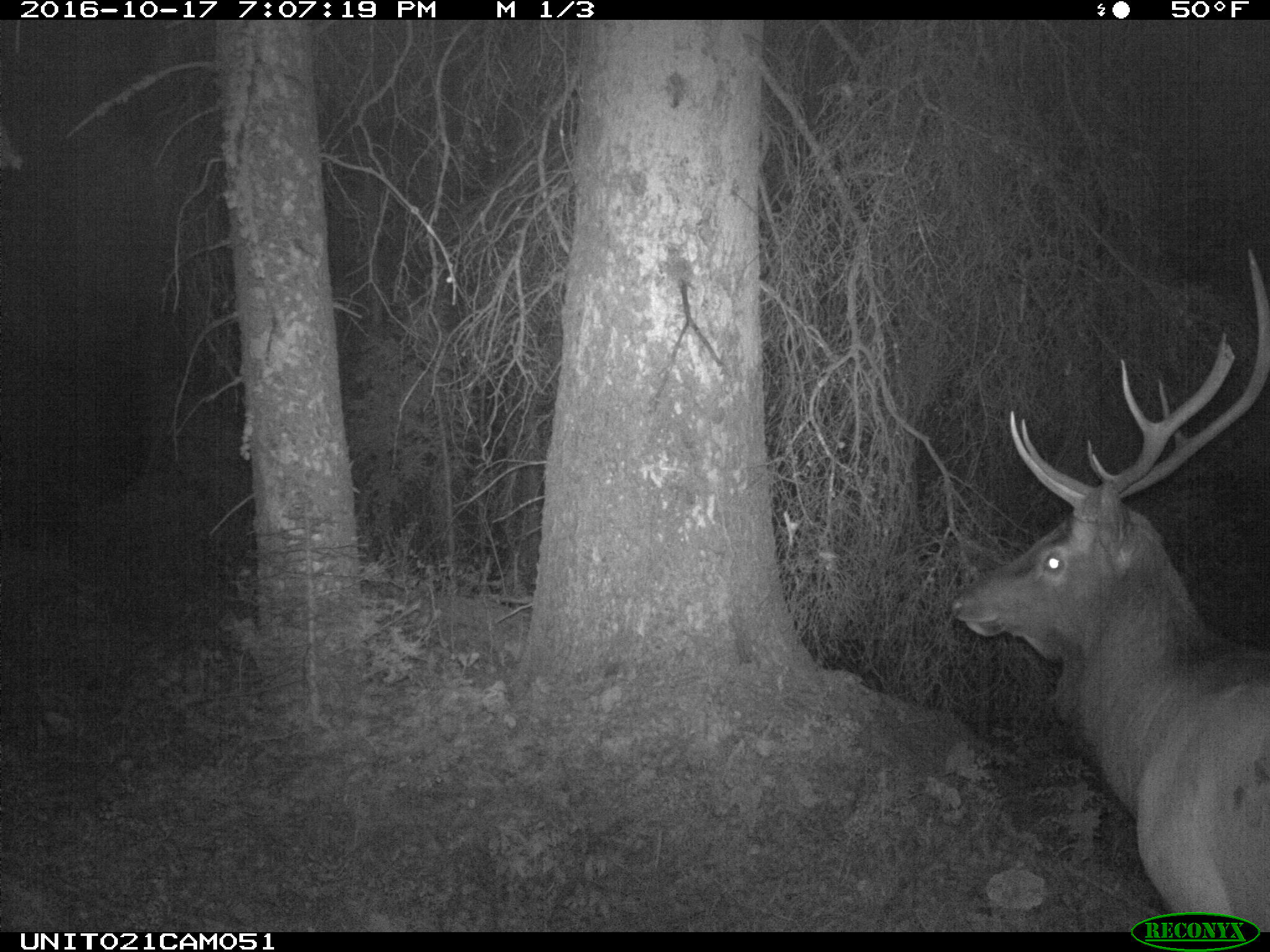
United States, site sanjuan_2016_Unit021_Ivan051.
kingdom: Animalia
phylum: Chordata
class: Mammalia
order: Artiodactyla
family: Cervidae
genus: Cervus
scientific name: Cervus elaphus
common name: red deer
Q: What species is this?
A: Cervus elaphus (red deer).